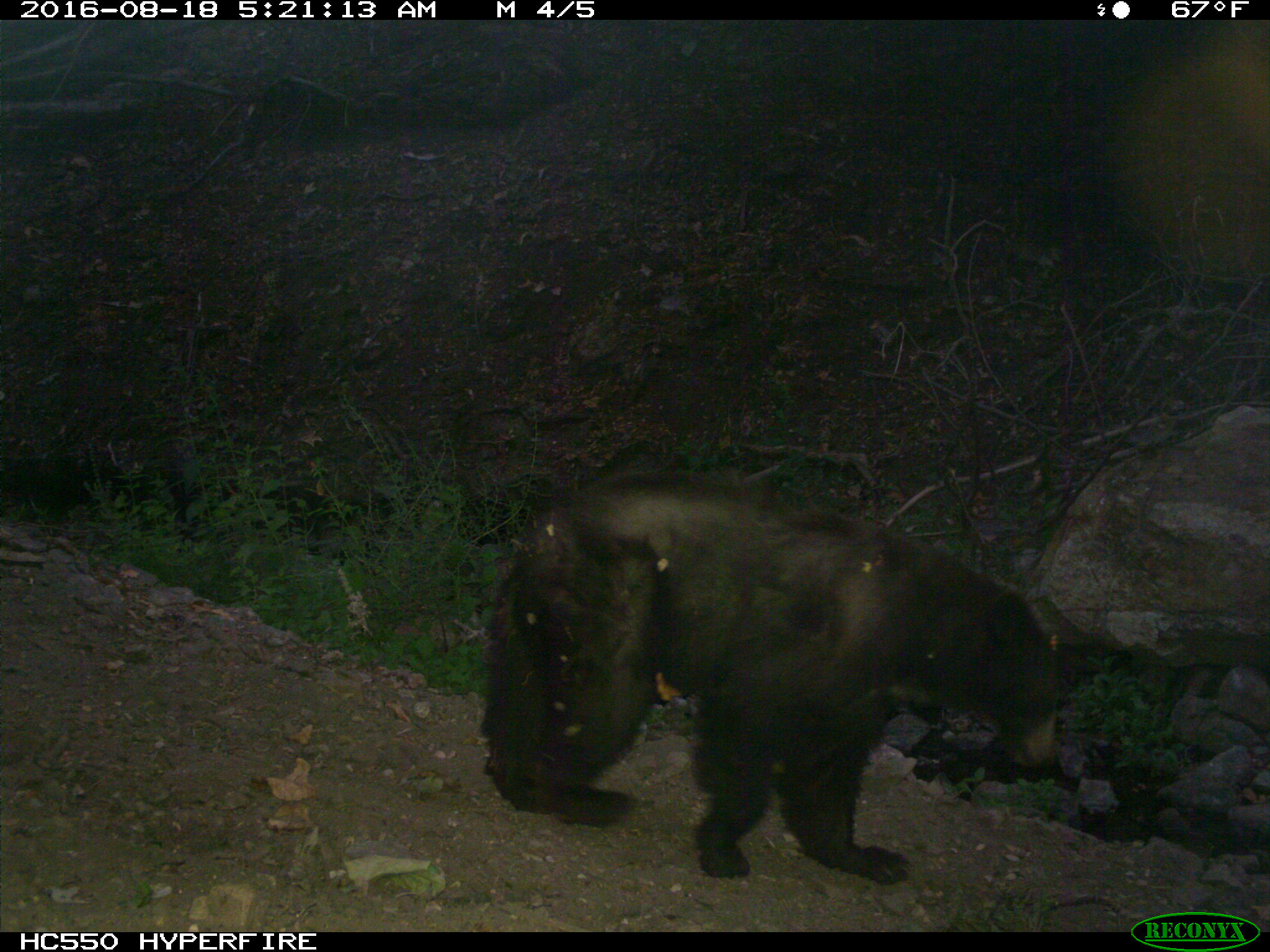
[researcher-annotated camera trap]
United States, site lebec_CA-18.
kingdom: Animalia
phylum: Chordata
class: Mammalia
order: Carnivora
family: Ursidae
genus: Ursus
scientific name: Ursus americanus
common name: american black bear